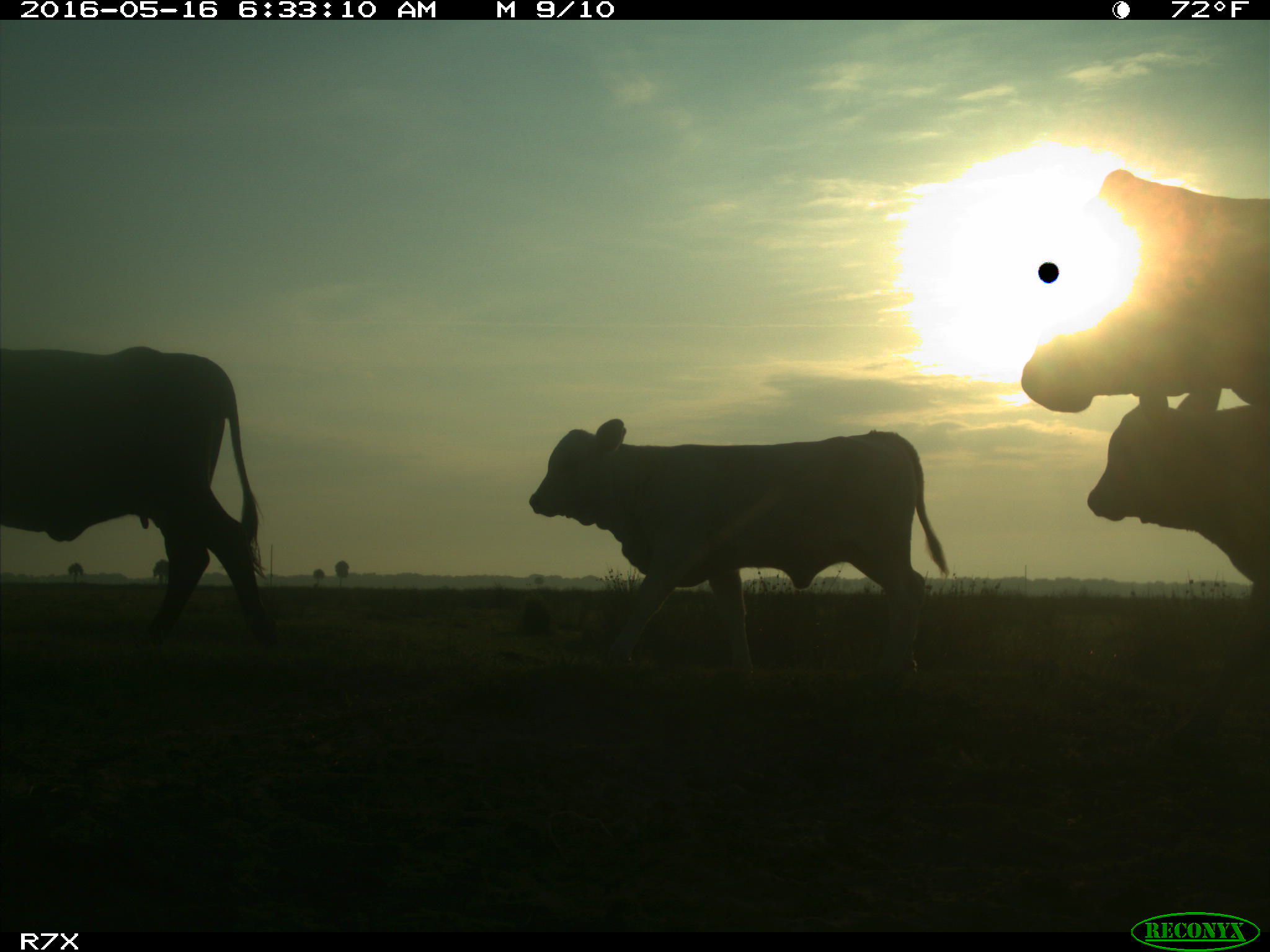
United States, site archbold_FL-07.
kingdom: Animalia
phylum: Chordata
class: Mammalia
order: Artiodactyla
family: Bovidae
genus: Bos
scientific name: Bos taurus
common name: domestic cow